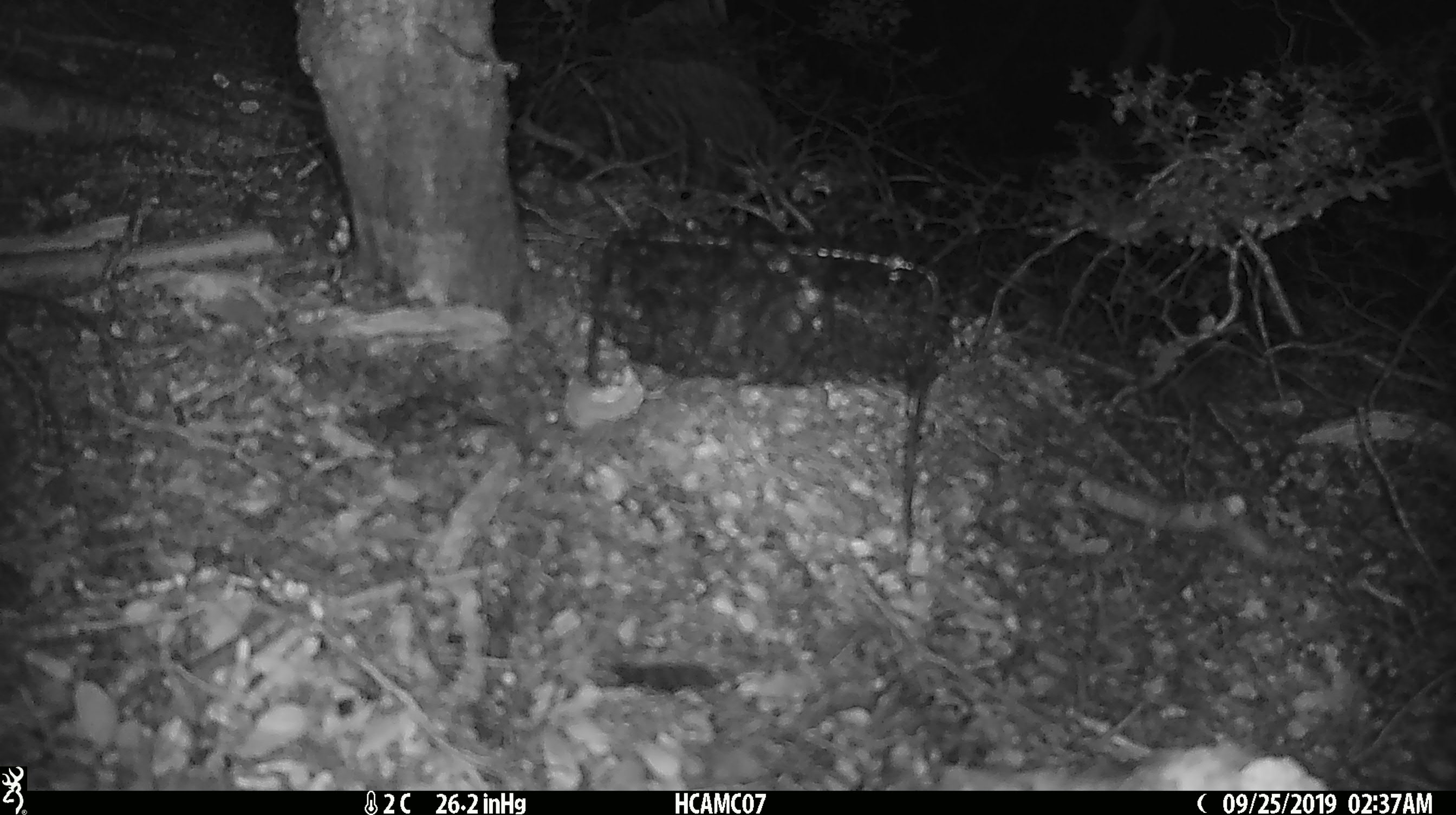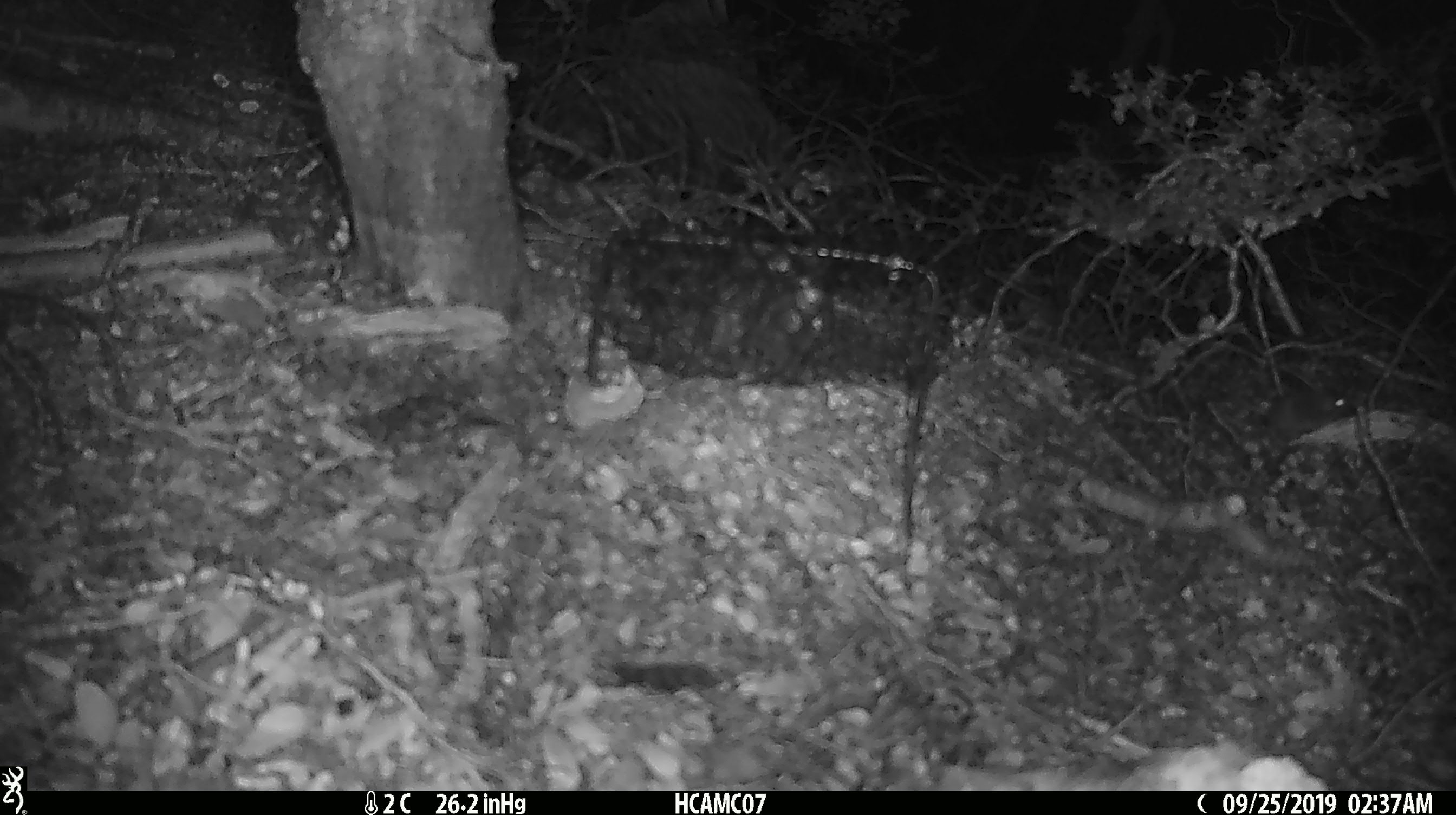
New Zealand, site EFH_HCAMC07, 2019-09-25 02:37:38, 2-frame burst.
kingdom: Animalia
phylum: Chordata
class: Mammalia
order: Rodentia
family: Muridae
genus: Mus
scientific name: Mus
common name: mouse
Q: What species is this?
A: Mouse (Mus).